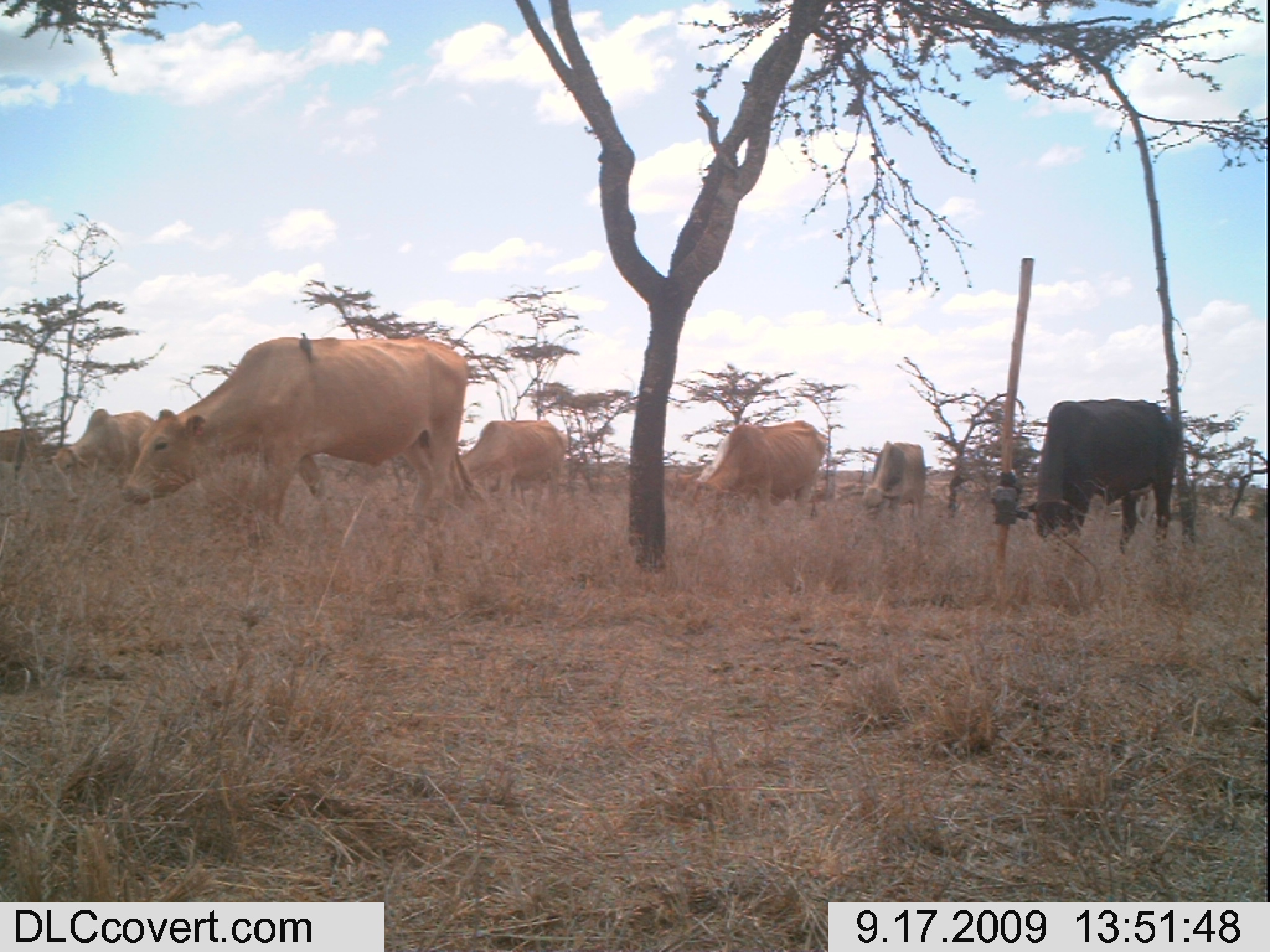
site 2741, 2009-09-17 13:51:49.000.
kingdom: Animalia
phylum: Chordata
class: Mammalia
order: Artiodactyla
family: Bovidae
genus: Bos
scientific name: Bos taurus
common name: domestic cattle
Bos taurus (domestic cattle), count 7.